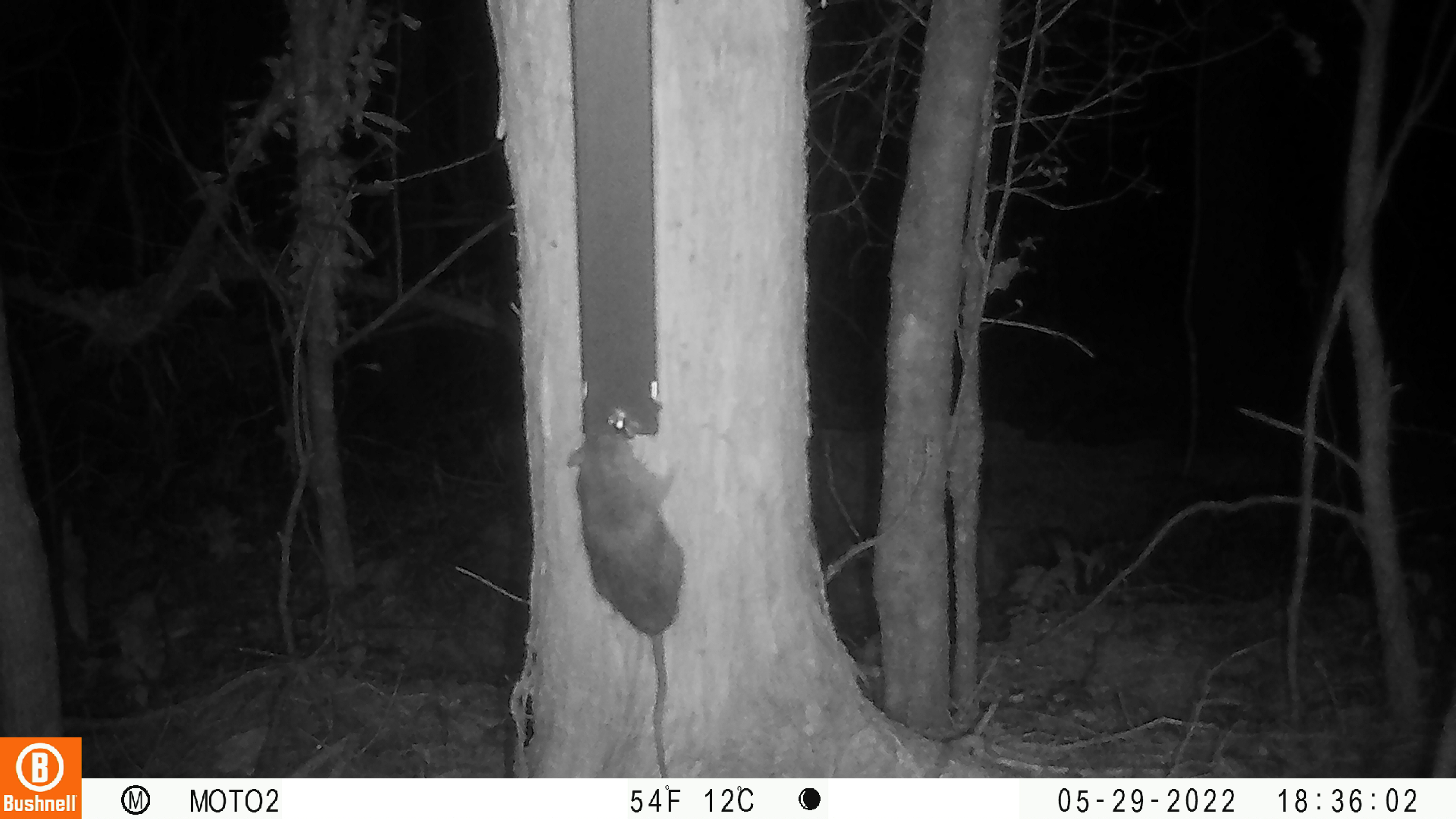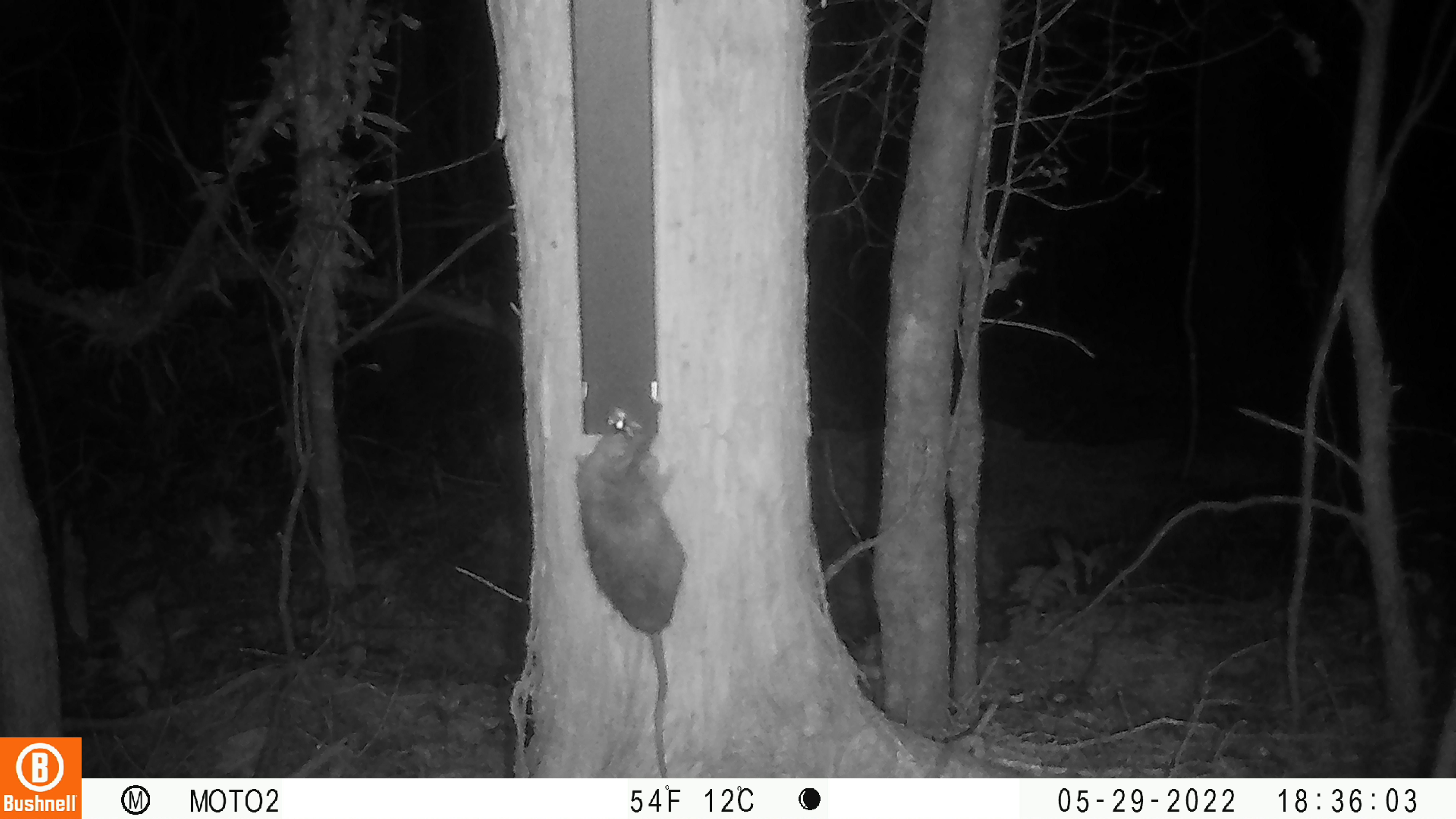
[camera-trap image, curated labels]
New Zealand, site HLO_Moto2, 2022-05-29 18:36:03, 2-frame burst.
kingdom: Animalia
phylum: Chordata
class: Mammalia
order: Rodentia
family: Muridae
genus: Rattus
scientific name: Rattus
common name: rat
Rat (Rattus).